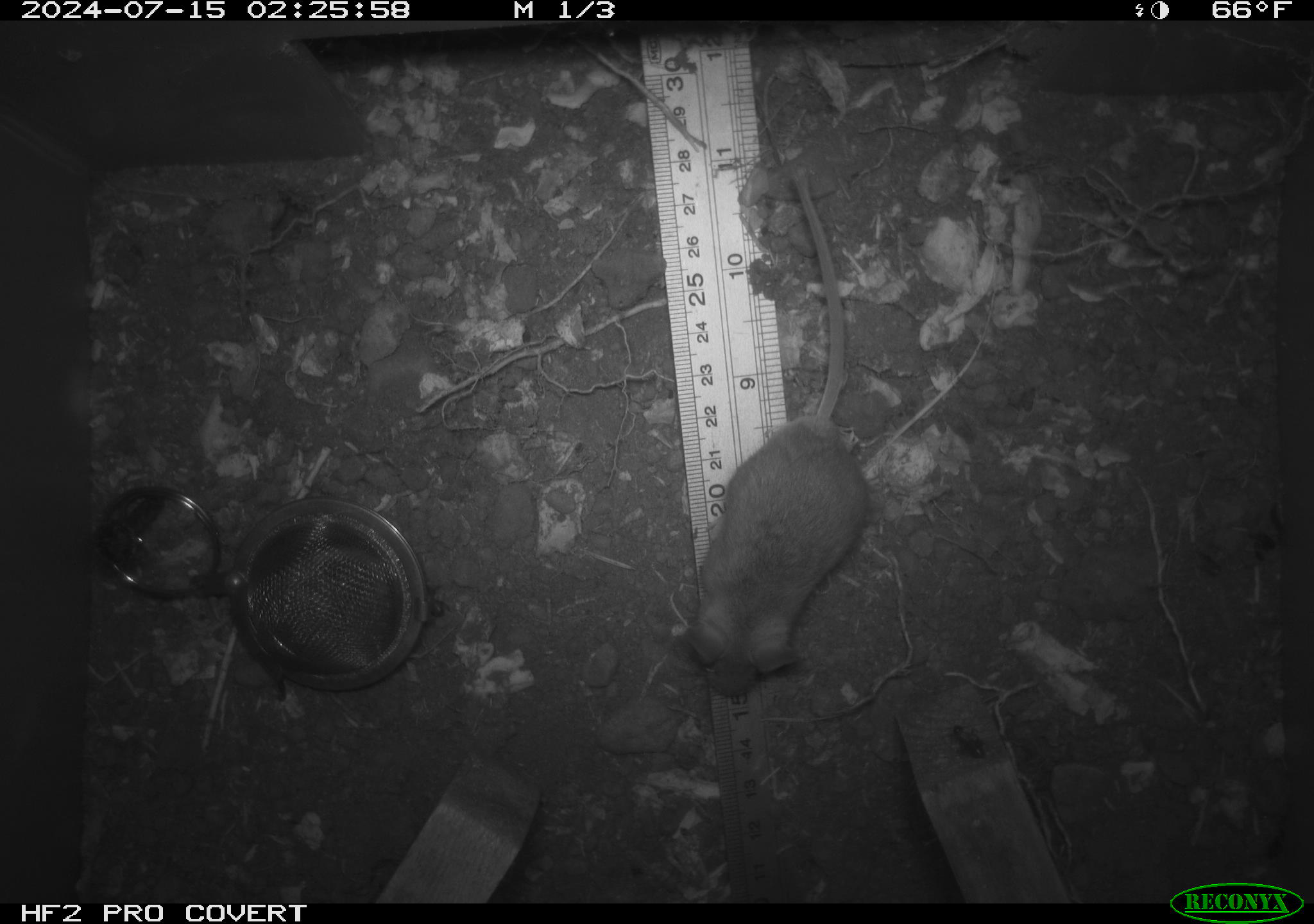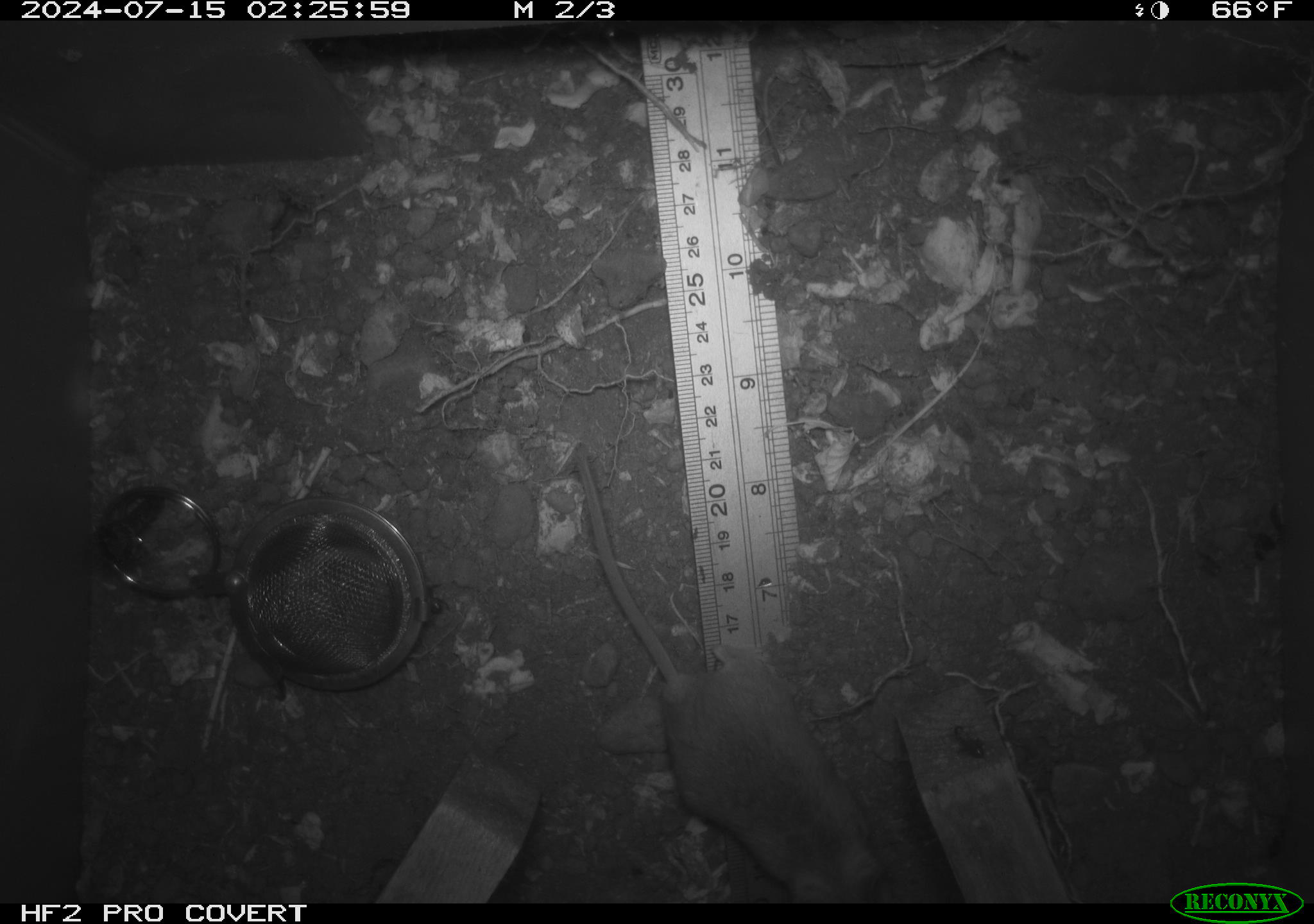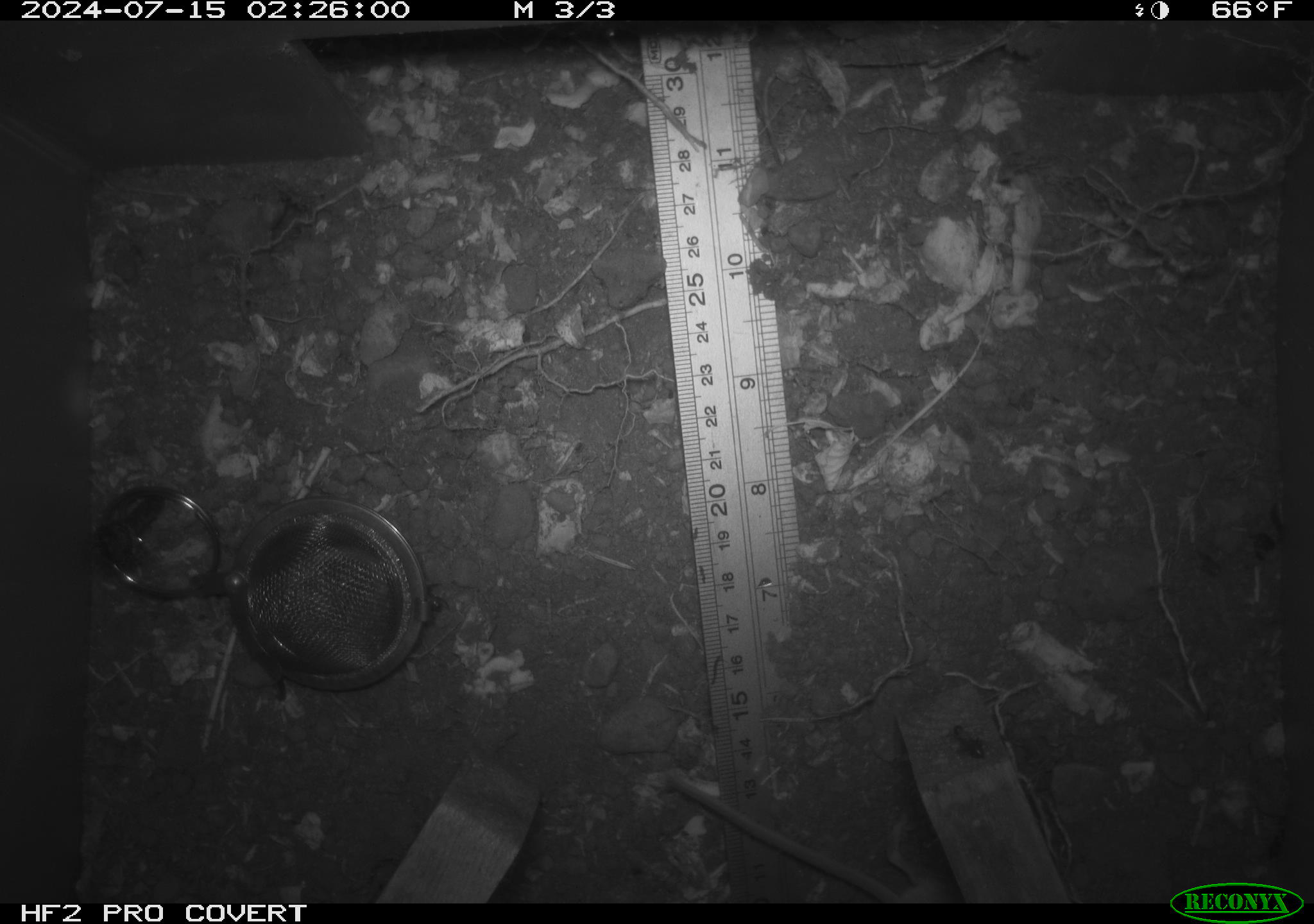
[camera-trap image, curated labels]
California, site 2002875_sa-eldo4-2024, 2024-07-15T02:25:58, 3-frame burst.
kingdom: Animalia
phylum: Chordata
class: Mammalia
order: Rodentia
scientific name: Rodentia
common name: rodent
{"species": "rodent (Rodentia)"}